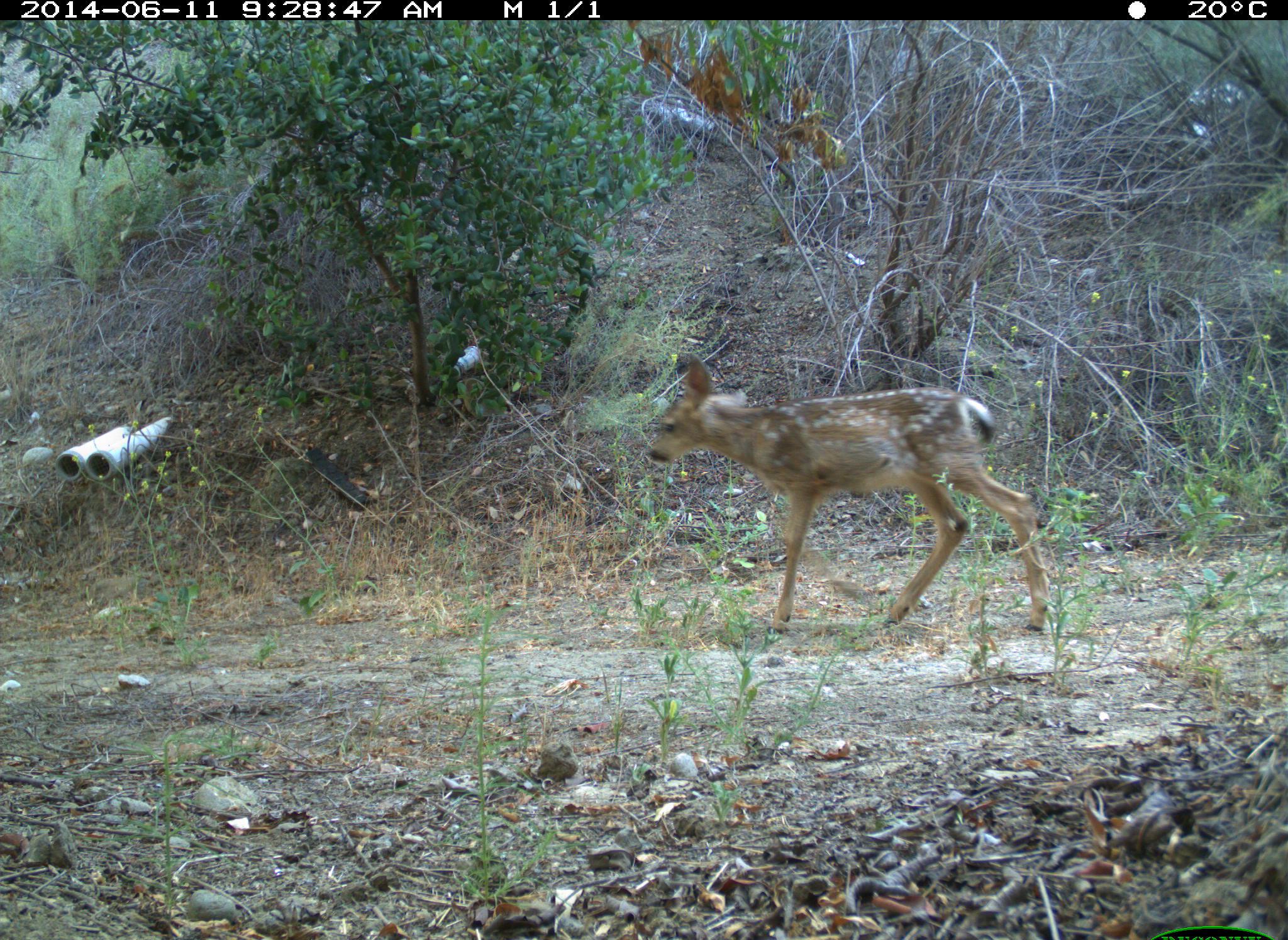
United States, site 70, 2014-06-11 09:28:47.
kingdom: Animalia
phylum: Chordata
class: Mammalia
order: Artiodactyla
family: Cervidae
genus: Odocoileus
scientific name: Odocoileus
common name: deer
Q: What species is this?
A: Deer (Odocoileus).